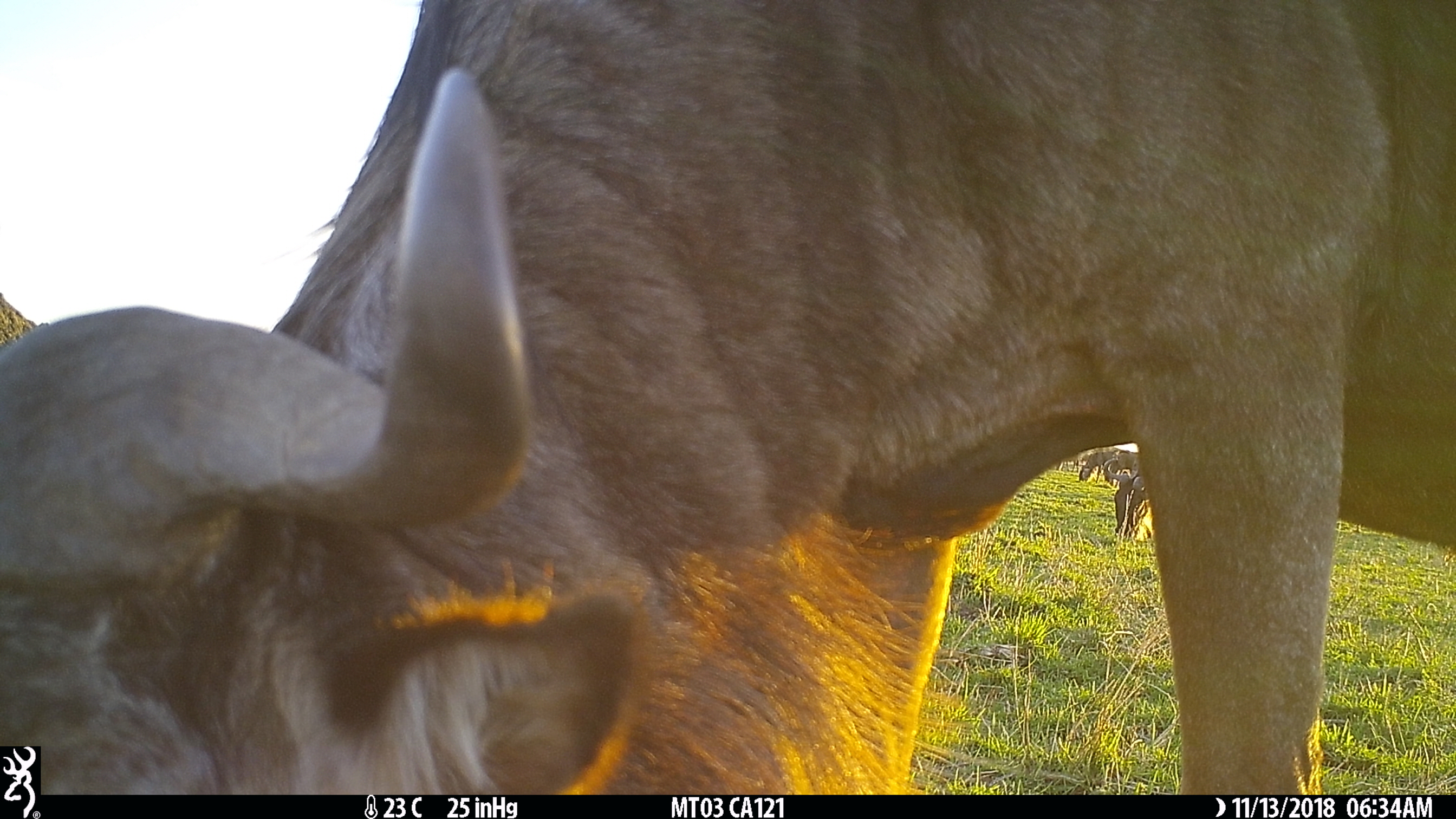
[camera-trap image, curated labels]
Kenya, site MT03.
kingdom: Animalia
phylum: Chordata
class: Mammalia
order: Artiodactyla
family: Bovidae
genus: Connochaetes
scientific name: Connochaetes taurinus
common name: blue wildebeest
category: wildebeest